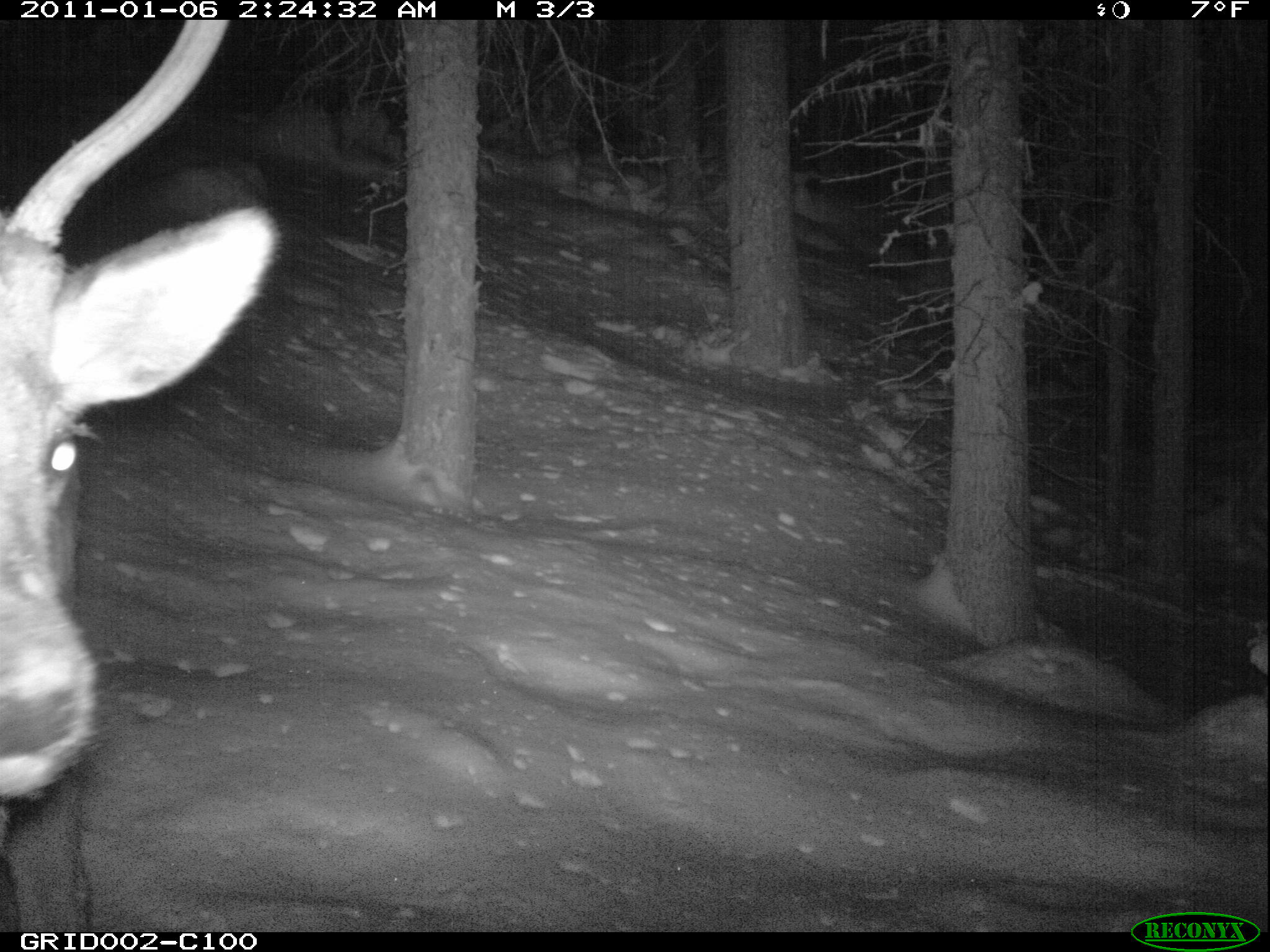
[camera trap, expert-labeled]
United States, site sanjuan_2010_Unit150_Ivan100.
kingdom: Animalia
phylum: Chordata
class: Mammalia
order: Artiodactyla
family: Cervidae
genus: Cervus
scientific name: Cervus elaphus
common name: red deer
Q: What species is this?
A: Cervus elaphus (red deer).